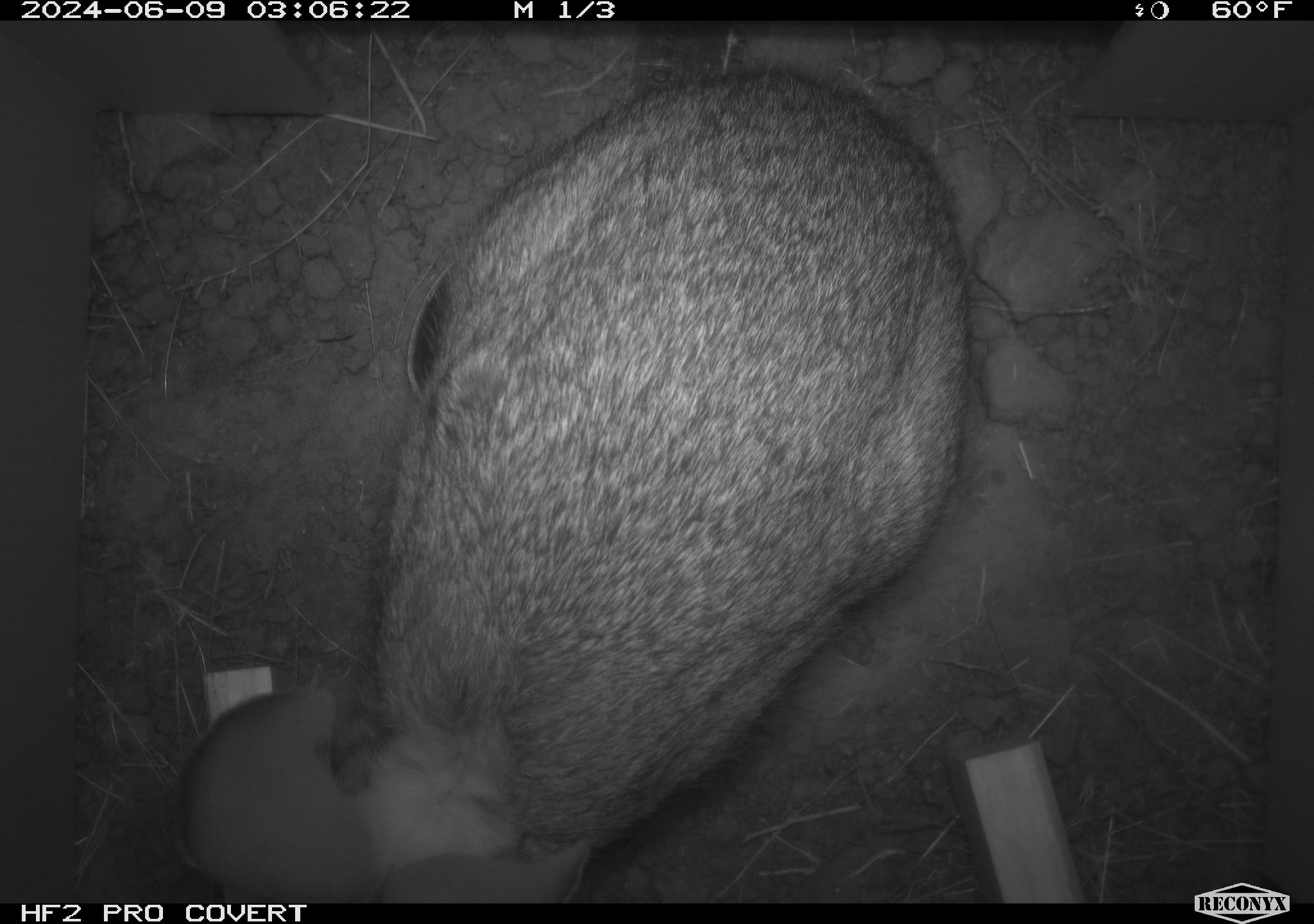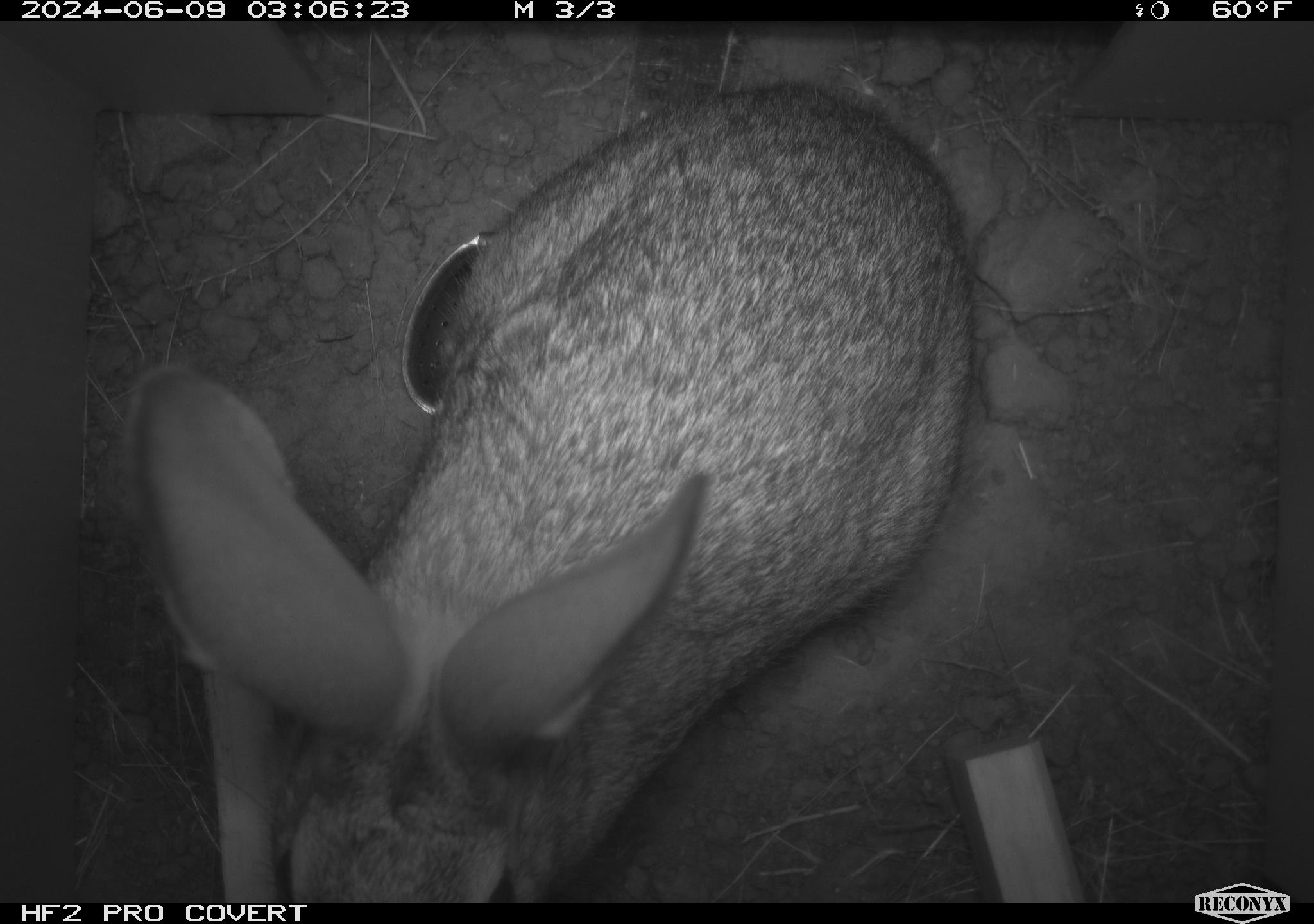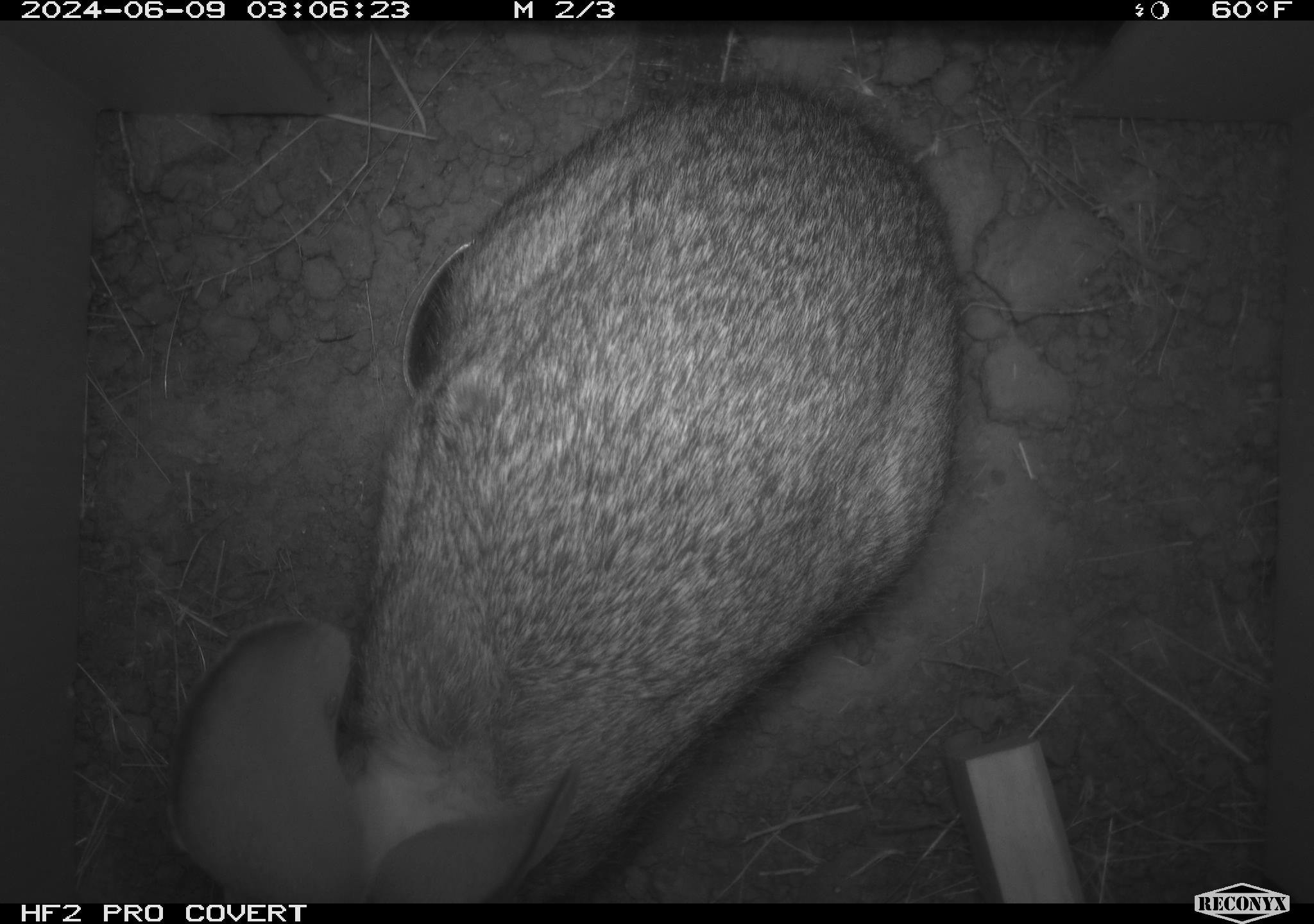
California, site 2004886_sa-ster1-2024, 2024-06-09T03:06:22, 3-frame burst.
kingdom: Animalia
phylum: Chordata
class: Mammalia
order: Lagomorpha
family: Leporidae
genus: Sylvilagus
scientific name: Sylvilagus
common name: cottontail rabbits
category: sylvilagus species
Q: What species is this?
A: Sylvilagus species (cottontail rabbits) (Sylvilagus).